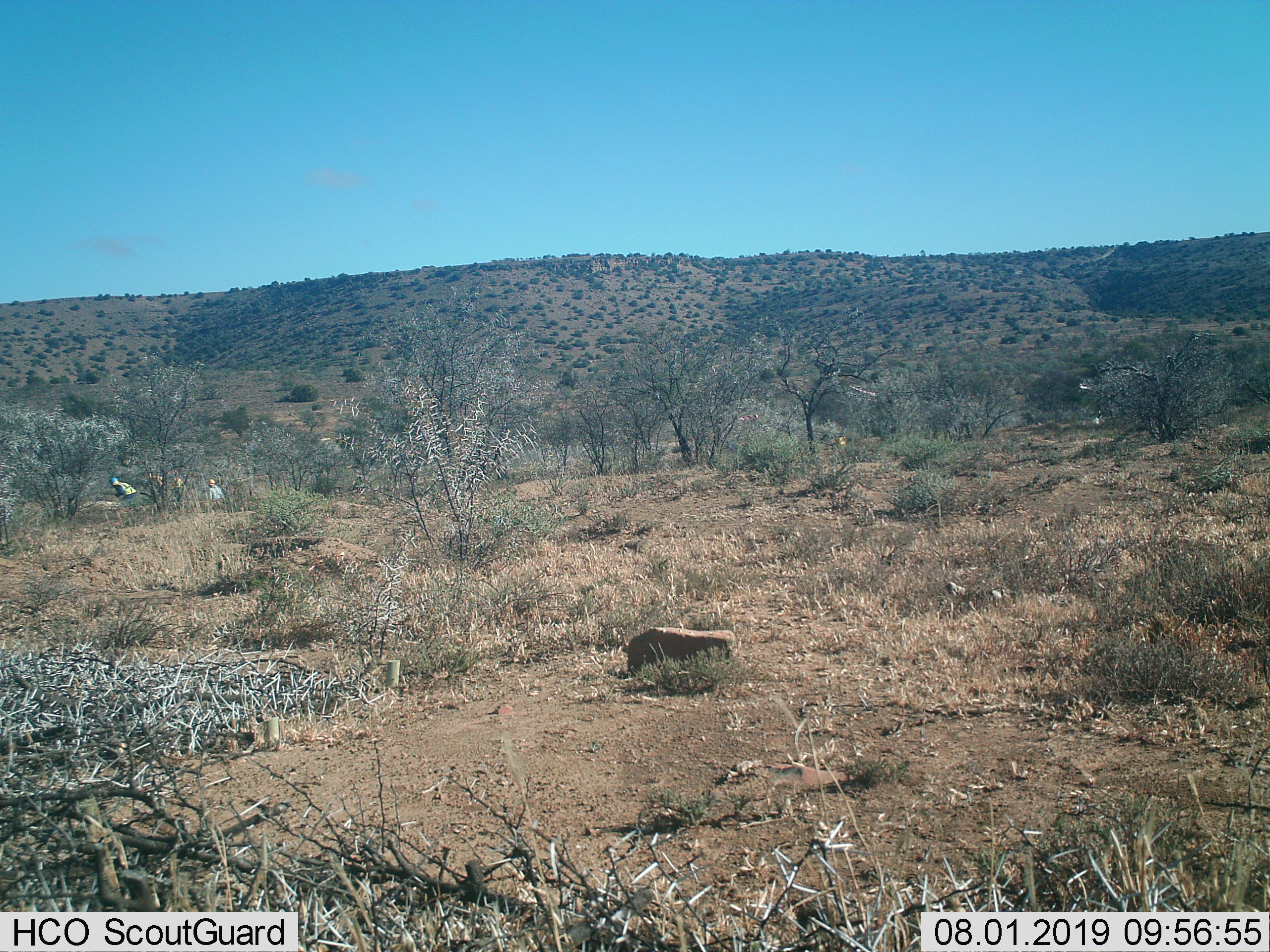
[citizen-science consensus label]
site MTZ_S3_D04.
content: unidentified animal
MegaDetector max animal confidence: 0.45